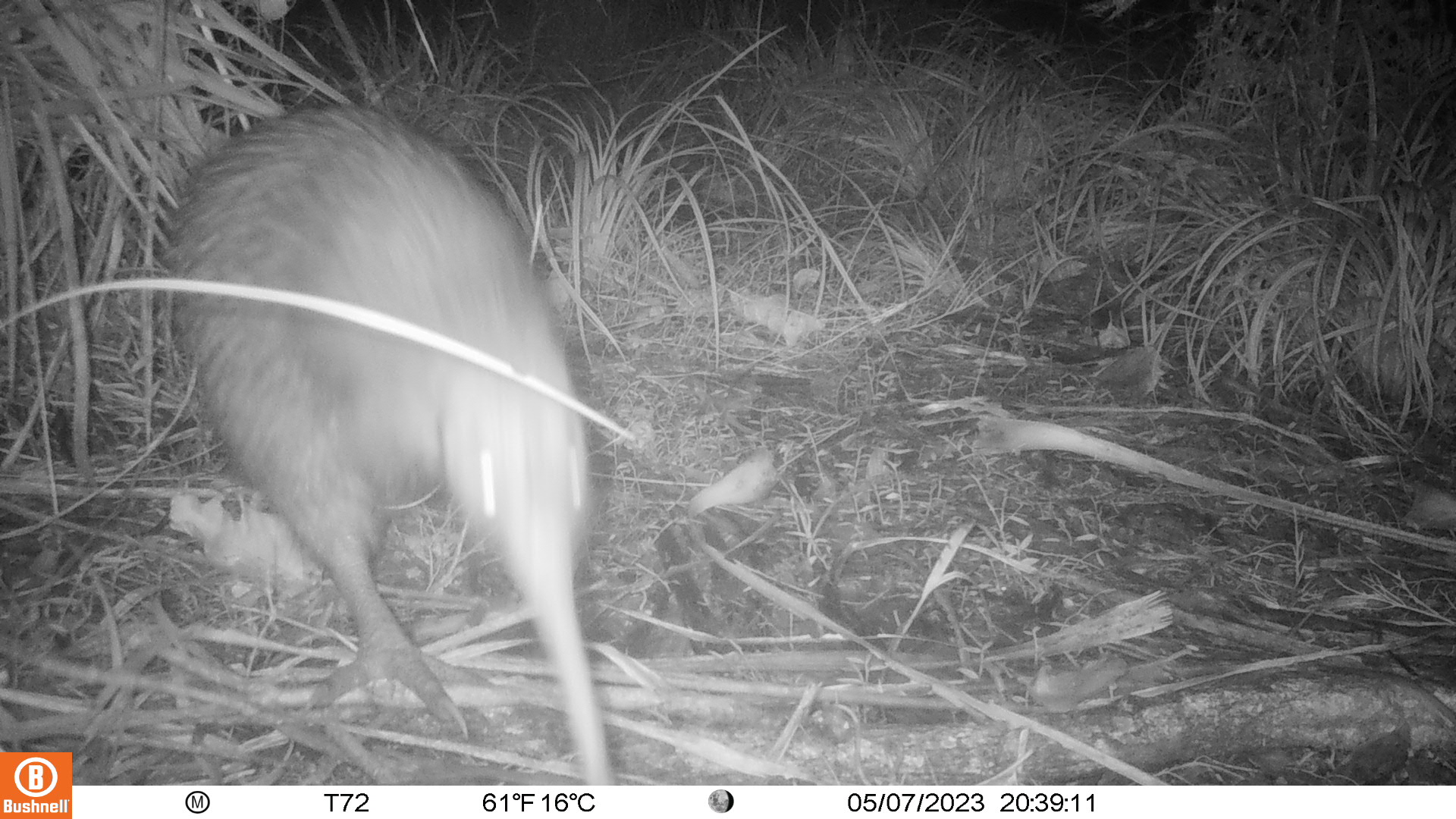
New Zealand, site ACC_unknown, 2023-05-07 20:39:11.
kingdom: Animalia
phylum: Chordata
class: Aves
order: Apterygiformes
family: Apterygidae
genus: Apteryx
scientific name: Apteryx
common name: kiwi